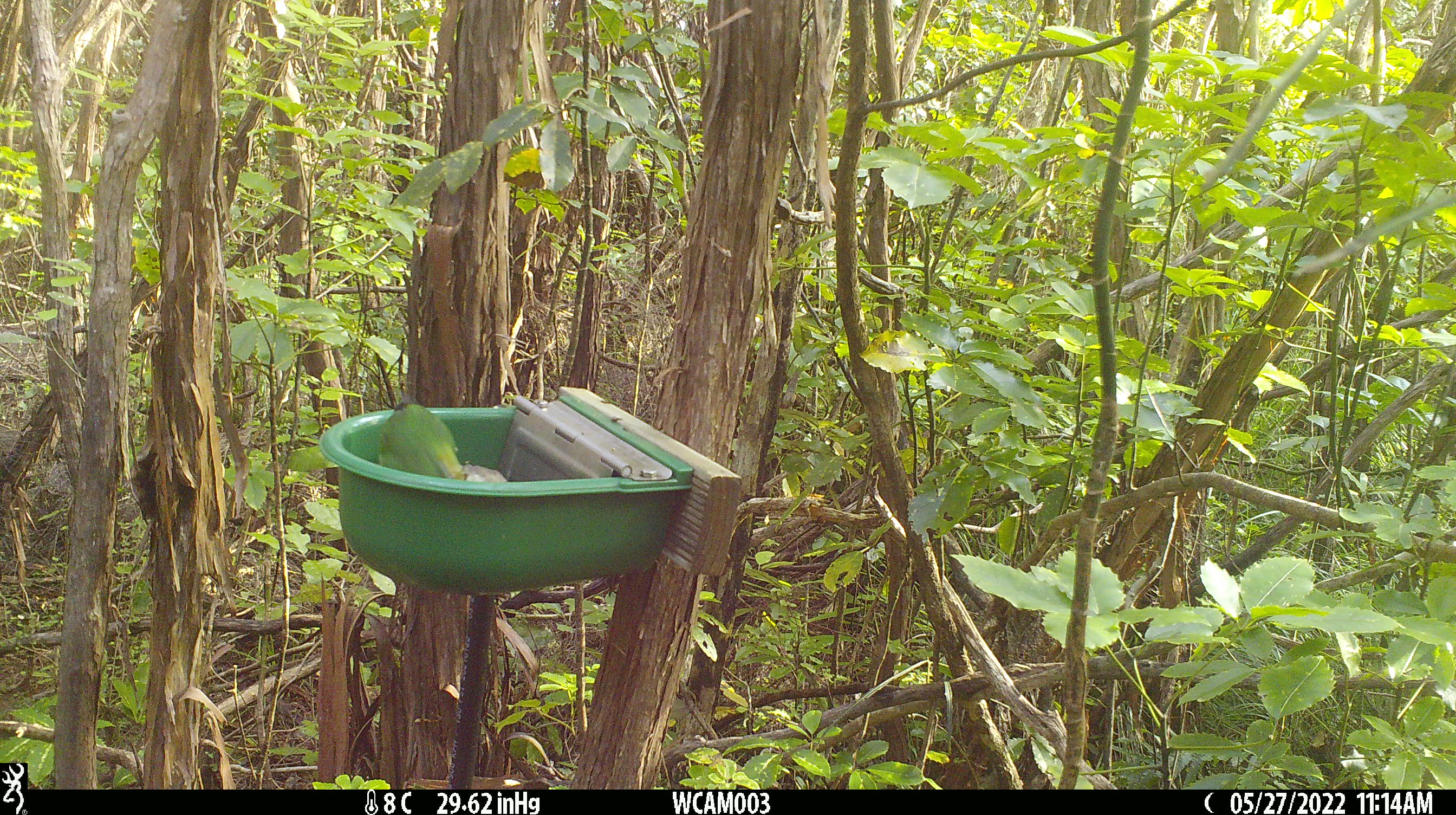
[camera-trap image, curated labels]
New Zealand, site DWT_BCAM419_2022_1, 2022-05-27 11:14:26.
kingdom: Animalia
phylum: Chordata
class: Aves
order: Psittaciformes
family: Psittaculidae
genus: Cyanoramphus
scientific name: Cyanoramphus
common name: parakeet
Parakeet (Cyanoramphus).